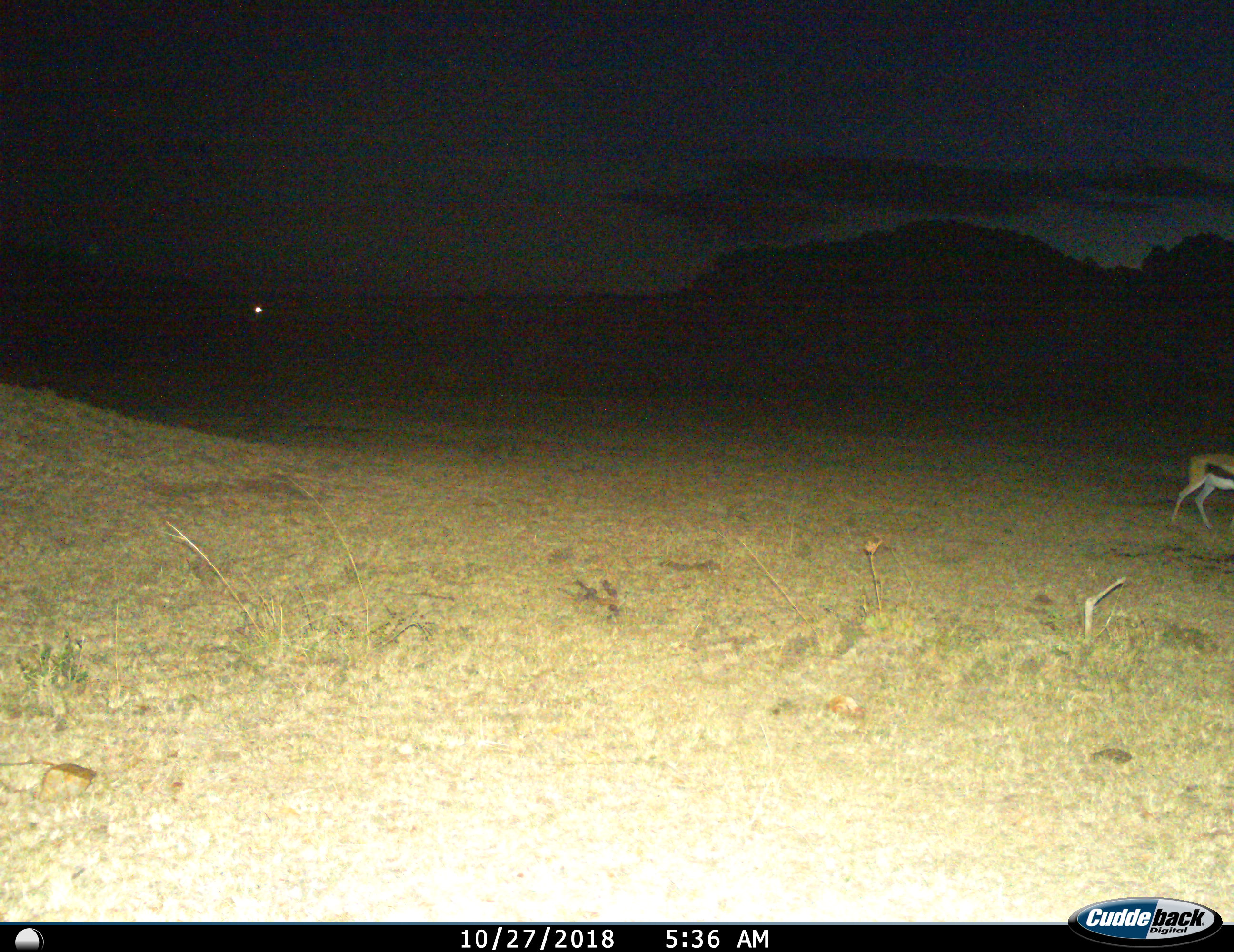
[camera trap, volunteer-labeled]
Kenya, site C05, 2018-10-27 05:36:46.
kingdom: Animalia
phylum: Chordata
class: Mammalia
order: Artiodactyla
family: Bovidae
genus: Eudorcas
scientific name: Eudorcas thomsonii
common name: thomson's gazelle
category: gazellethomsons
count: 1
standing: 20%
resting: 0%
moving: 80%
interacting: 0%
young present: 0%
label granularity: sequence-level